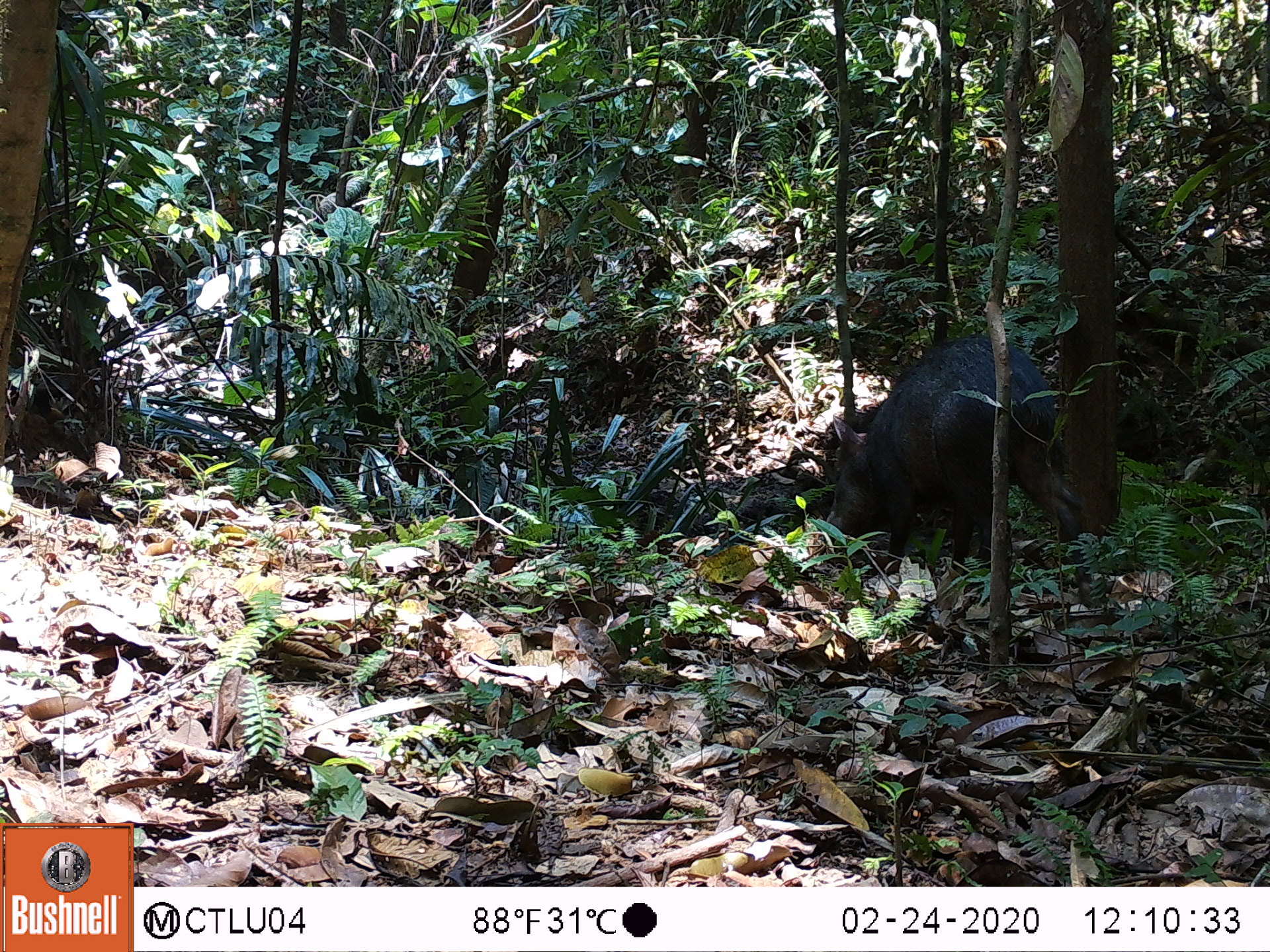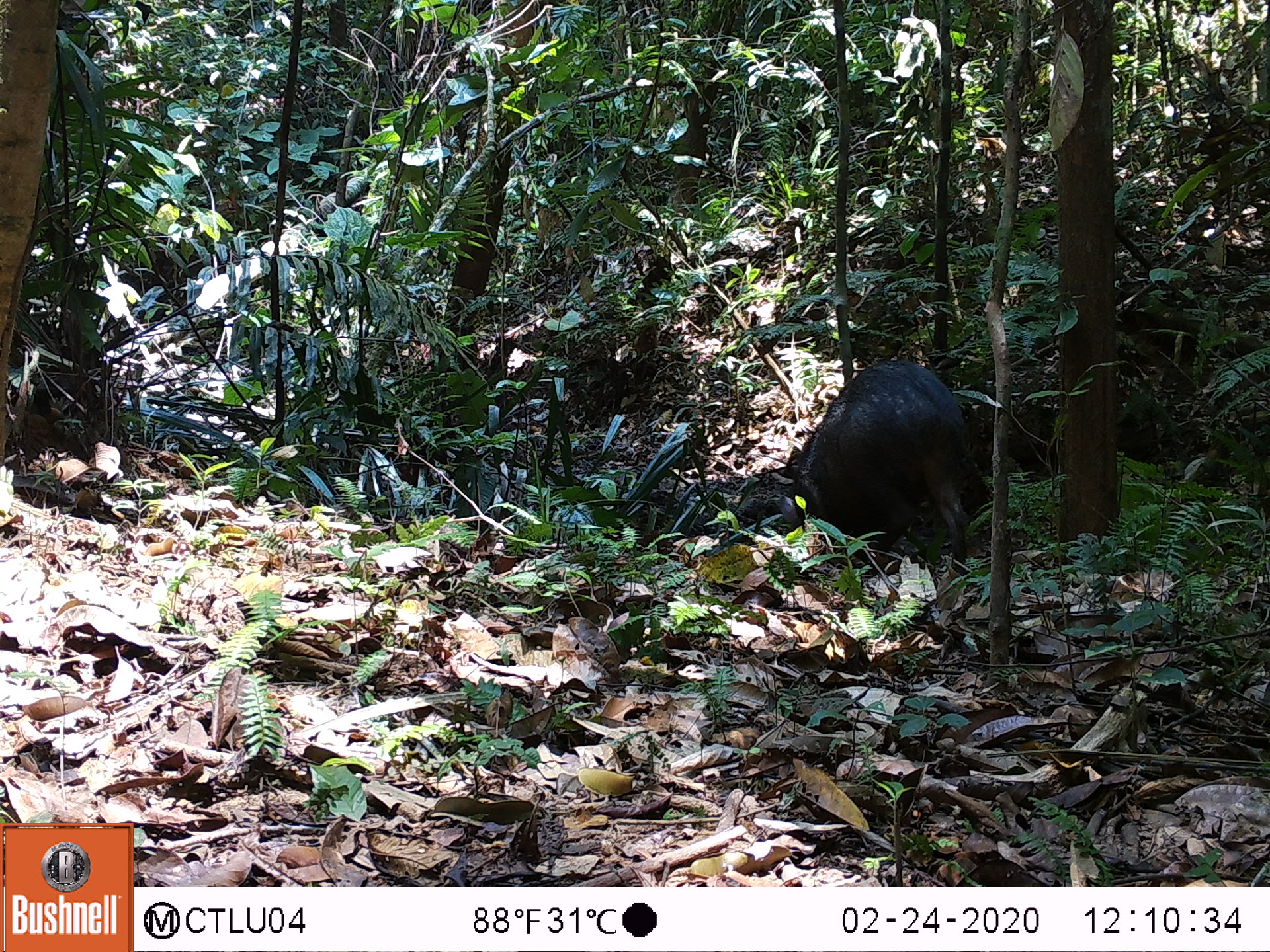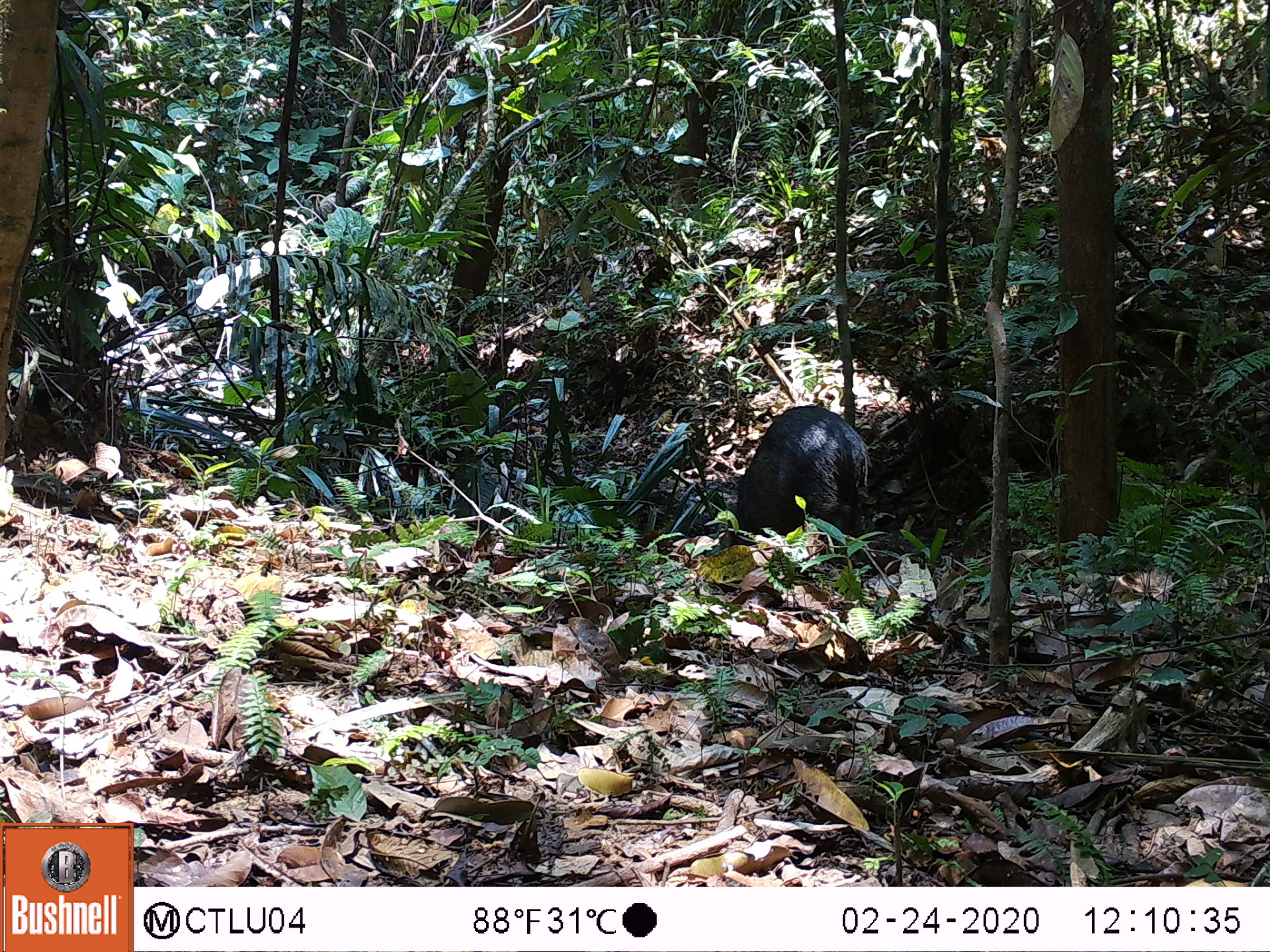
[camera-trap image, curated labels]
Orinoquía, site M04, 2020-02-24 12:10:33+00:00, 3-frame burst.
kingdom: Animalia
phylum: Chordata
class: Mammalia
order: Artiodactyla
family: Tayassuidae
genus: Pecari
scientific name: Pecari tajacu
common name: collared peccary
Collared peccary (Pecari tajacu).